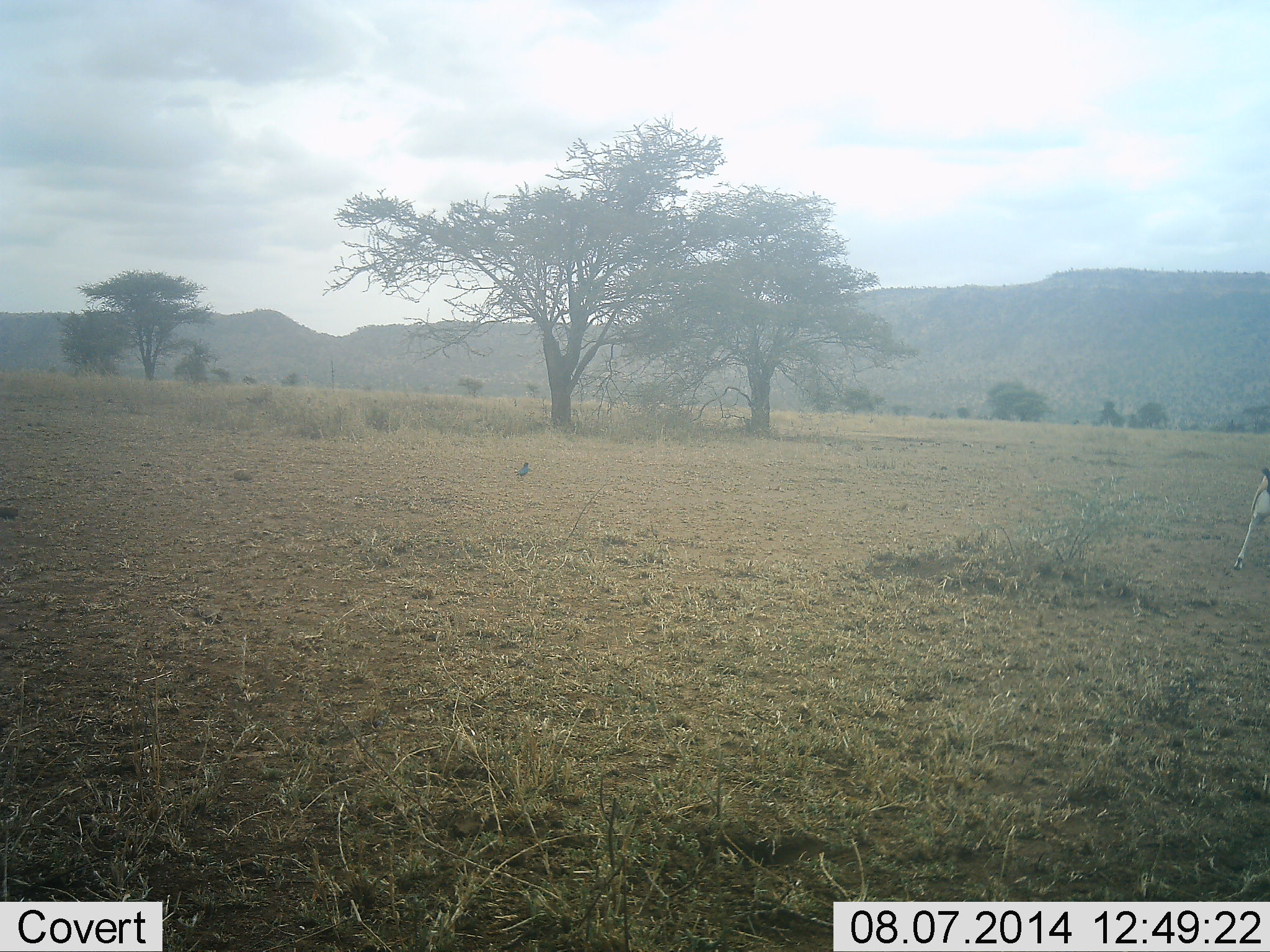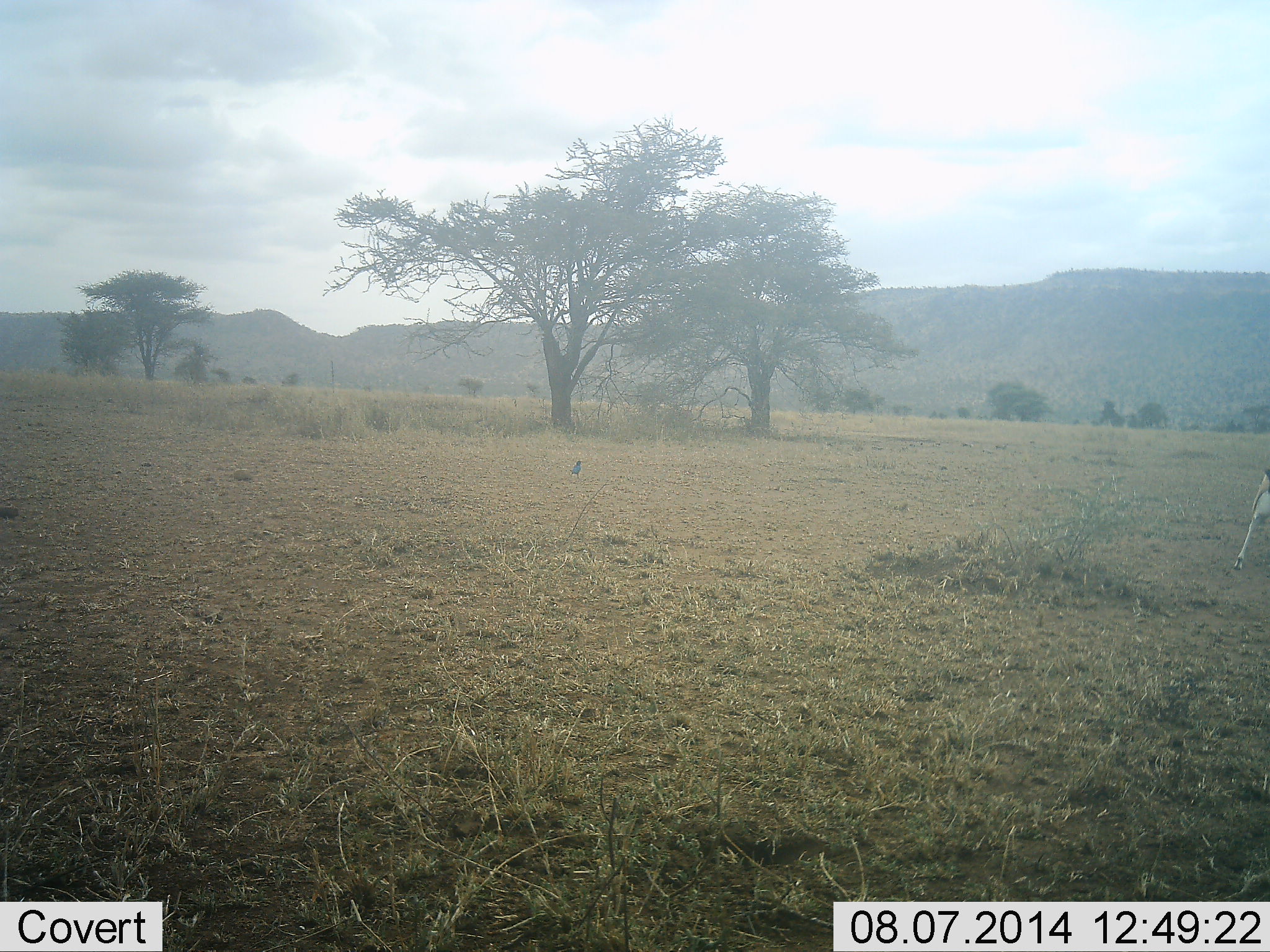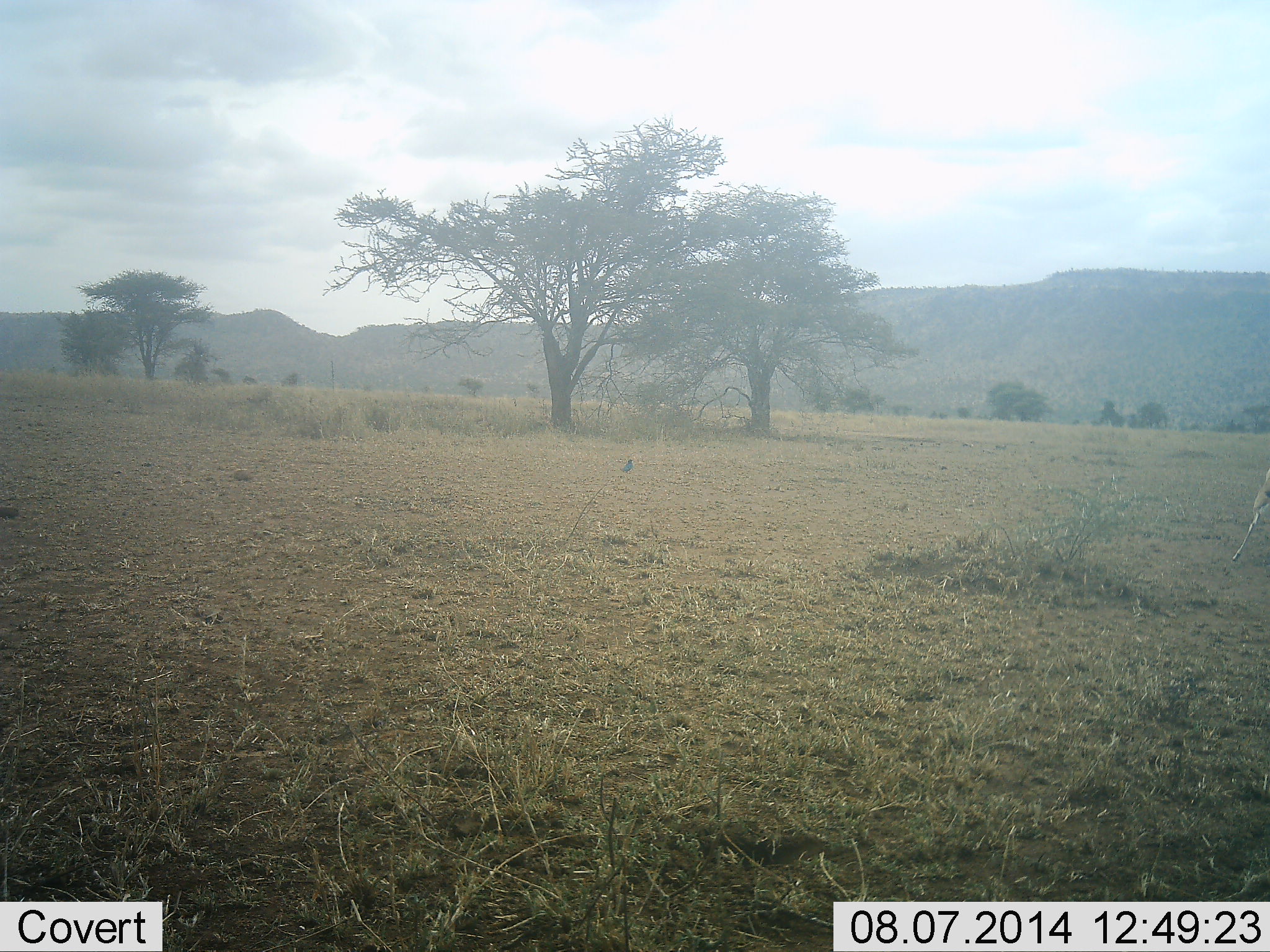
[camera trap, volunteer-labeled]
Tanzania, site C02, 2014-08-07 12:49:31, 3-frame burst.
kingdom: Animalia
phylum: Chordata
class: Mammalia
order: Artiodactyla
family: Bovidae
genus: Eudorcas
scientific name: Eudorcas thomsonii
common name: thomson's gazelle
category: gazellethomsons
Gazellethomsons (thomson's gazelle) (Eudorcas thomsonii), count 1. Behavior (volunteer vote fractions): standing 73%, resting 0%, moving 27%, interacting 0%. Young present (vote fraction): 0%. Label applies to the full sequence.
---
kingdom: Animalia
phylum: Chordata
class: Aves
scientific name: Aves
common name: bird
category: otherbird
Otherbird (bird) (Aves), count 1. Behavior (volunteer vote fractions): standing 6%, resting 0%, moving 94%, interacting 0%. Young present (vote fraction): 0%. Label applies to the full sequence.